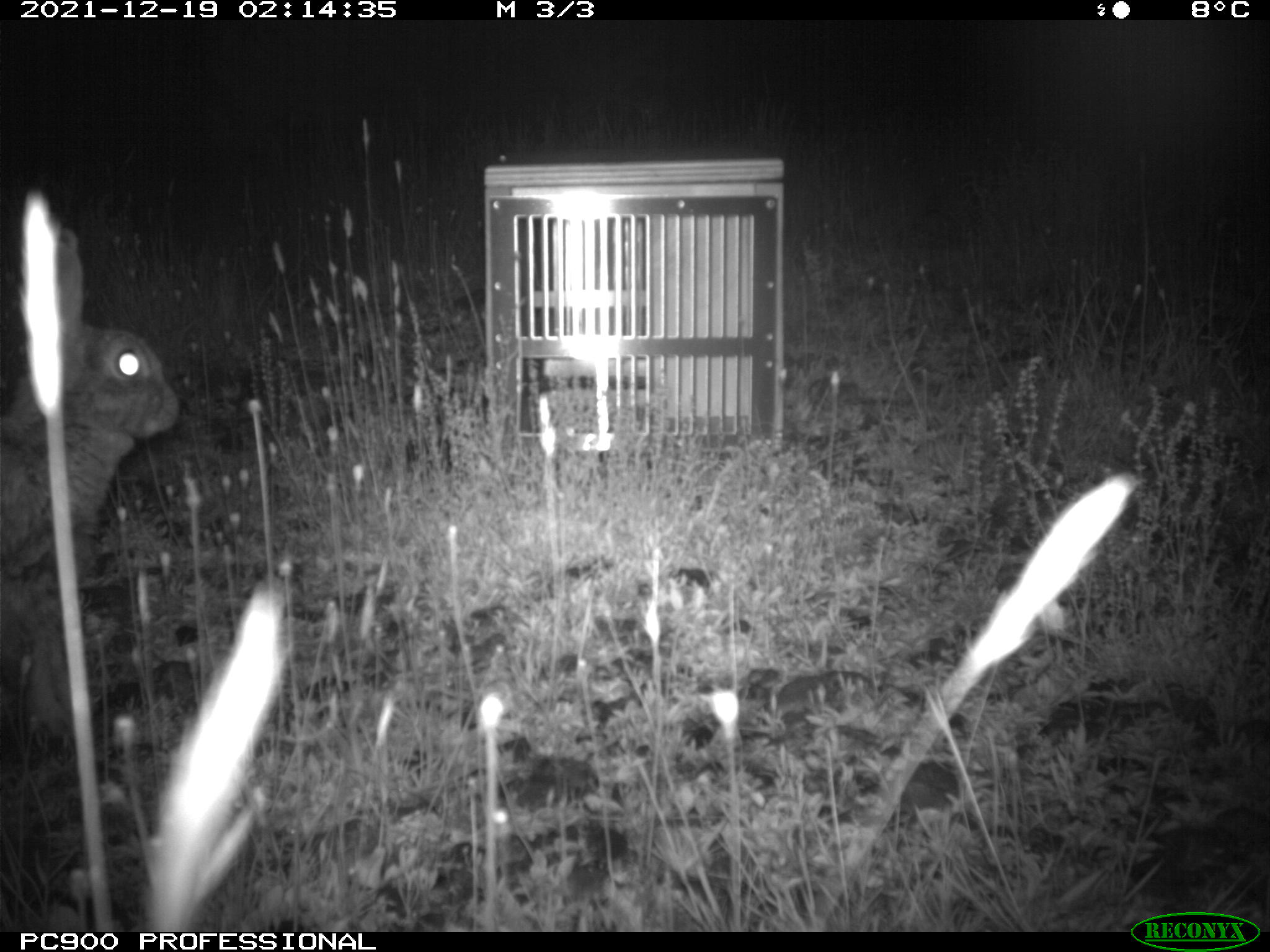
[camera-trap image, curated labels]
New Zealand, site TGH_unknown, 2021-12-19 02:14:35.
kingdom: Animalia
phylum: Chordata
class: Mammalia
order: Lagomorpha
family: Leporidae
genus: Oryctolagus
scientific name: Oryctolagus cuniculus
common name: european rabbit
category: rabbit